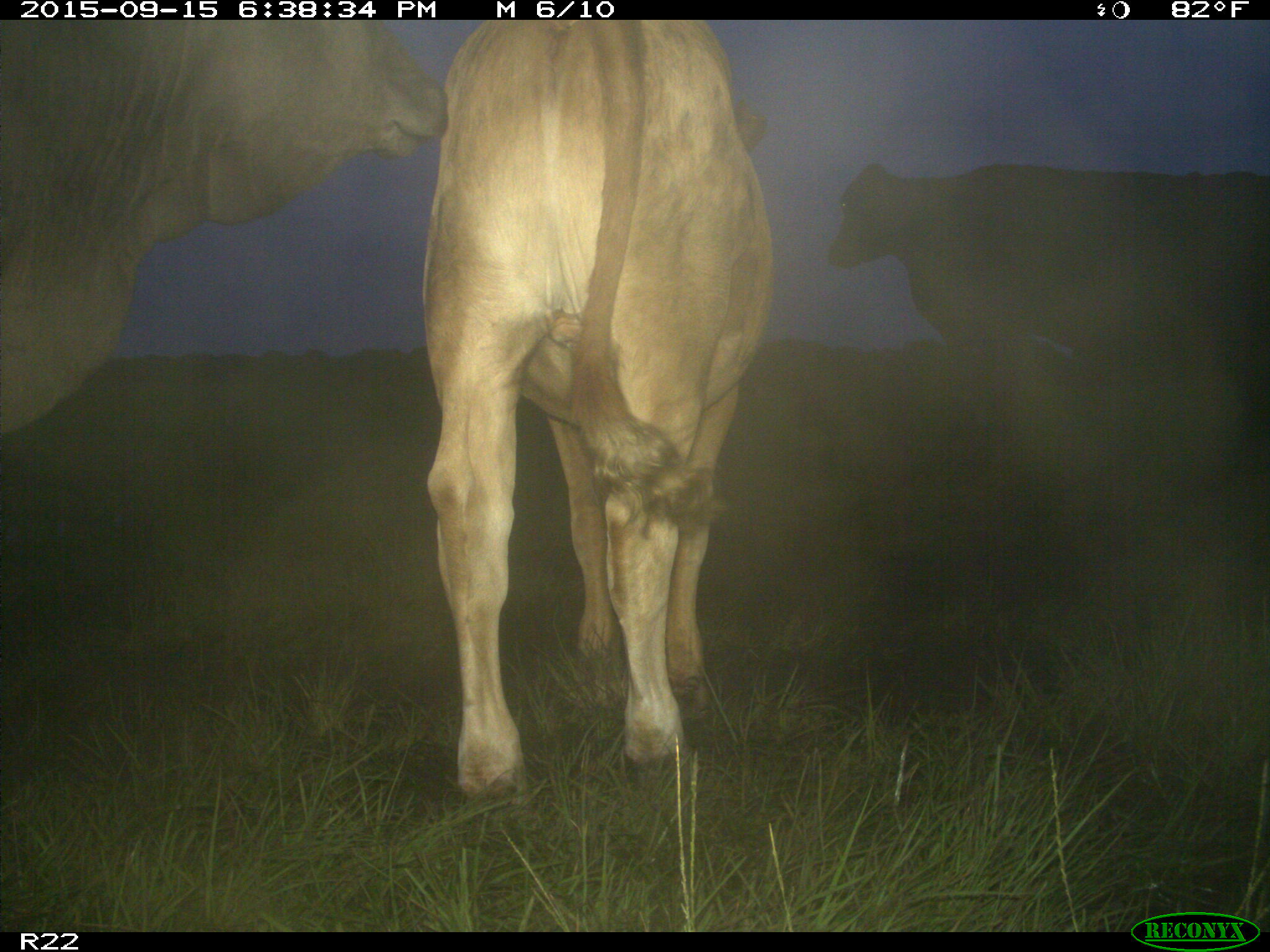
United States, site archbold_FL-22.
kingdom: Animalia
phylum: Chordata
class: Mammalia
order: Artiodactyla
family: Bovidae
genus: Bos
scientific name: Bos taurus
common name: domestic cow